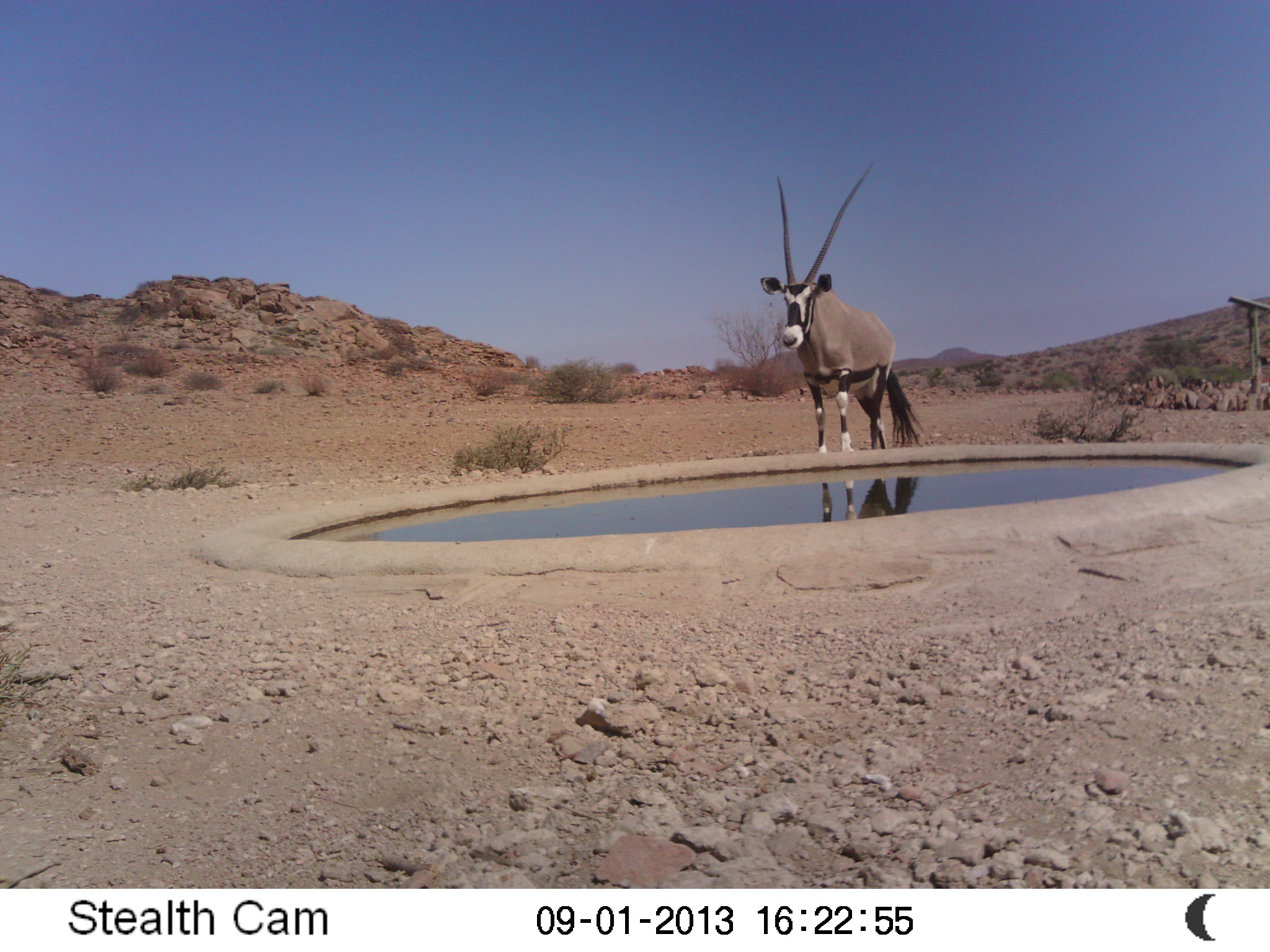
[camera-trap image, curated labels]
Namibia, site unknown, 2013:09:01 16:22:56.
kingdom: Animalia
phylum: Chordata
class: Mammalia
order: Artiodactyla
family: Bovidae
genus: Oryx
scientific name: Oryx gazella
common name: gemsbok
Oryx gazella (gemsbok).